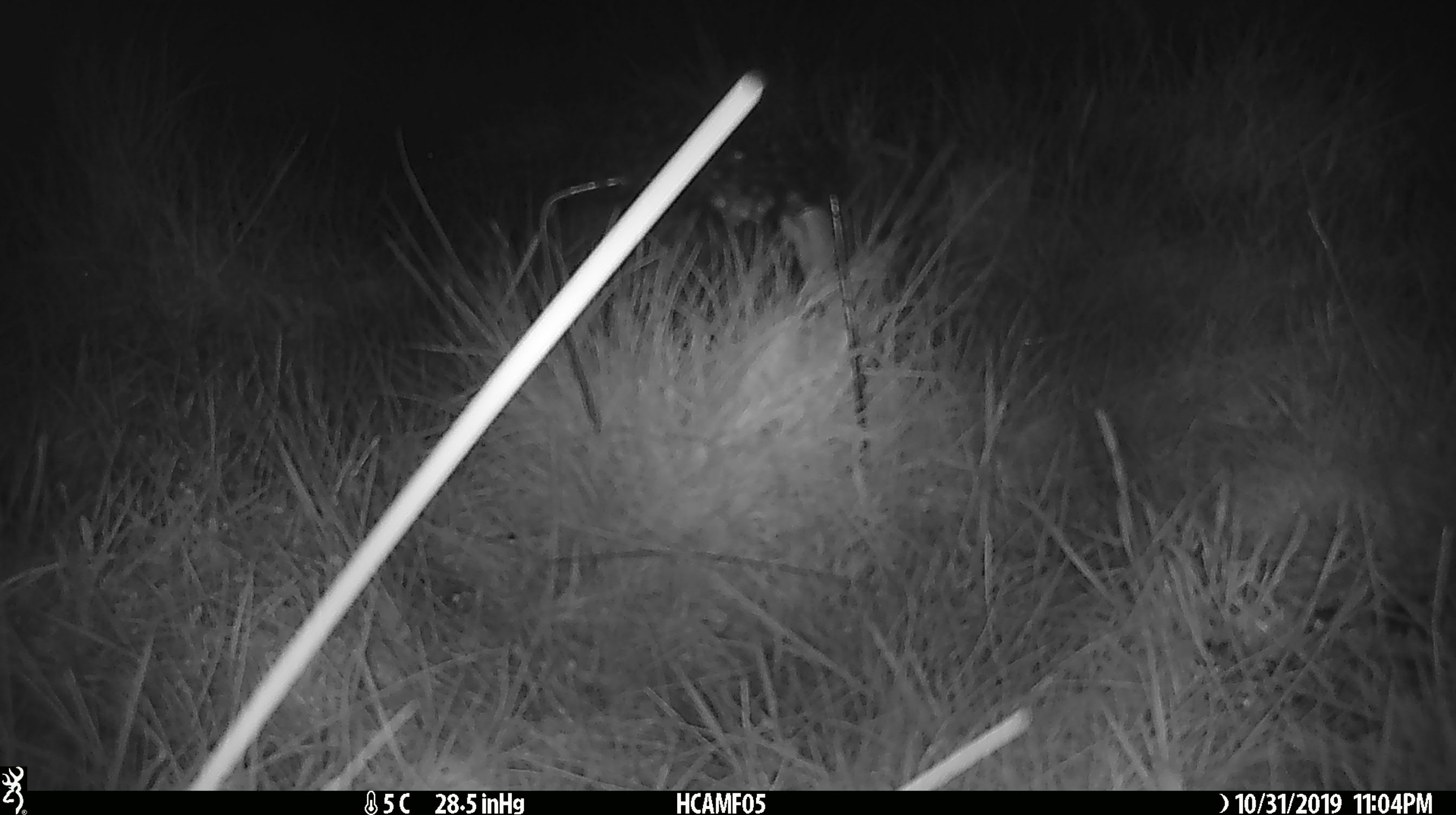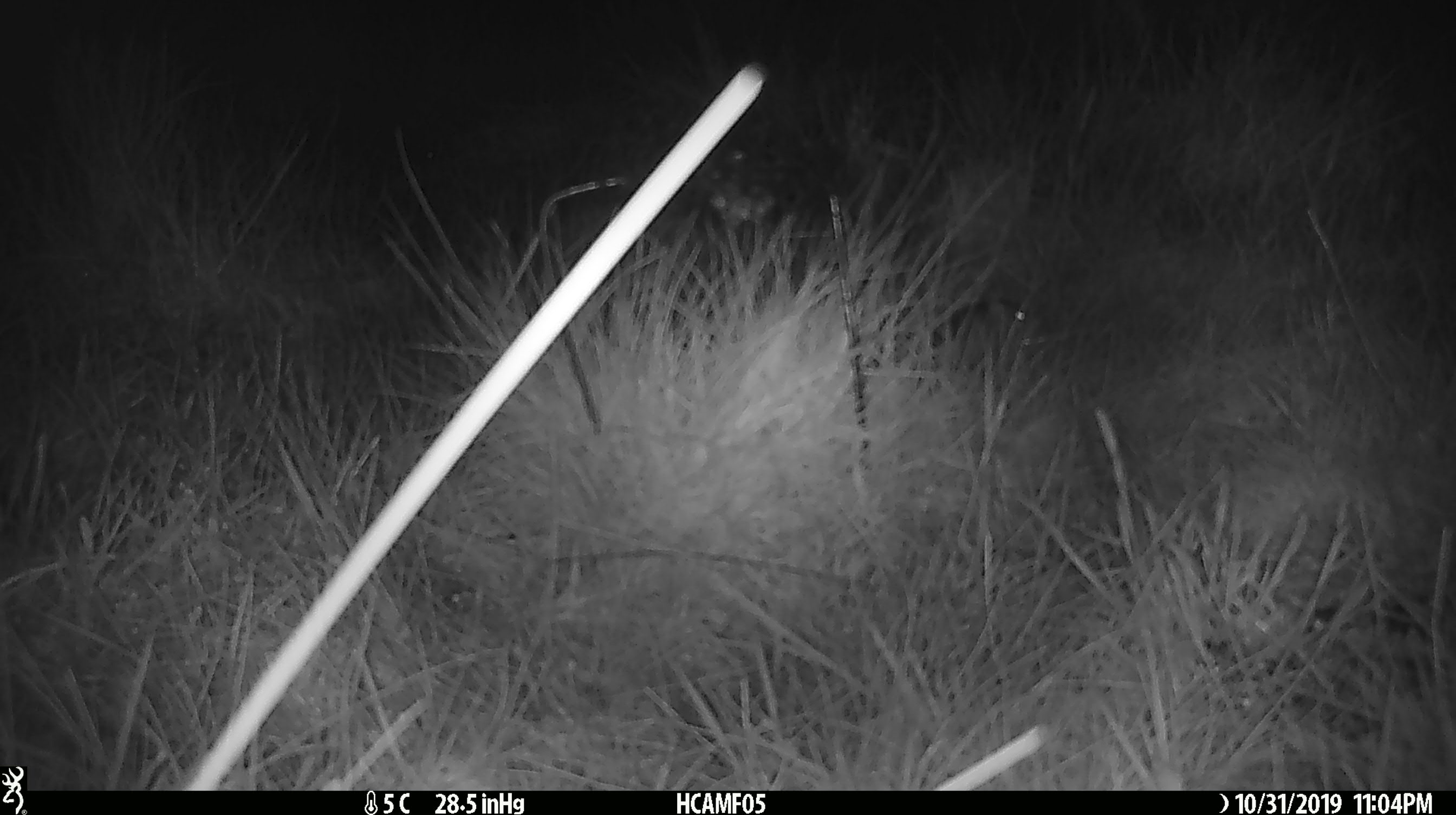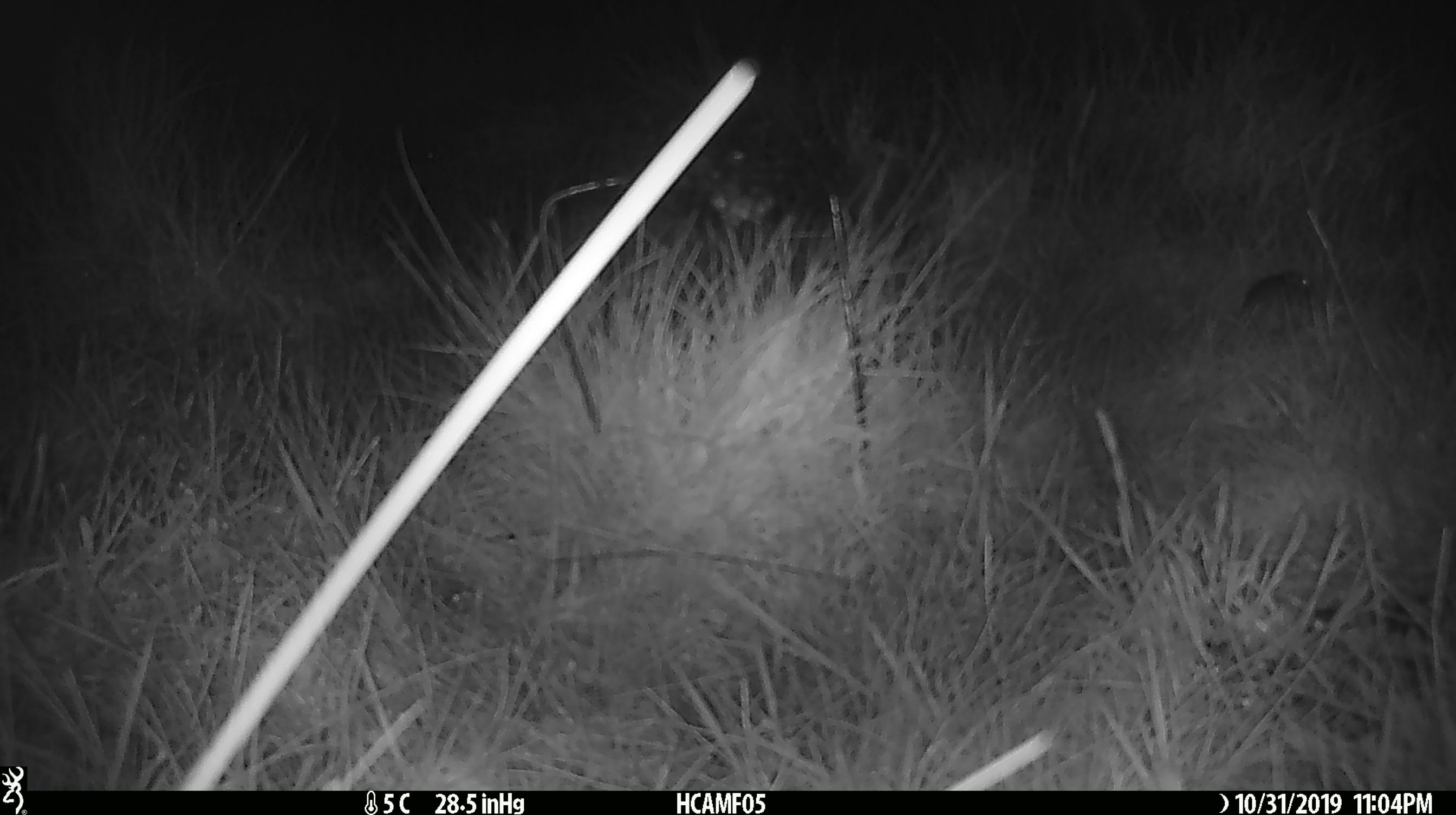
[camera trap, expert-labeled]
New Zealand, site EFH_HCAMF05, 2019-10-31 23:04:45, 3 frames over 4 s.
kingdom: Animalia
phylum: Chordata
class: Mammalia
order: Rodentia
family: Muridae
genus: Mus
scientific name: Mus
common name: mouse